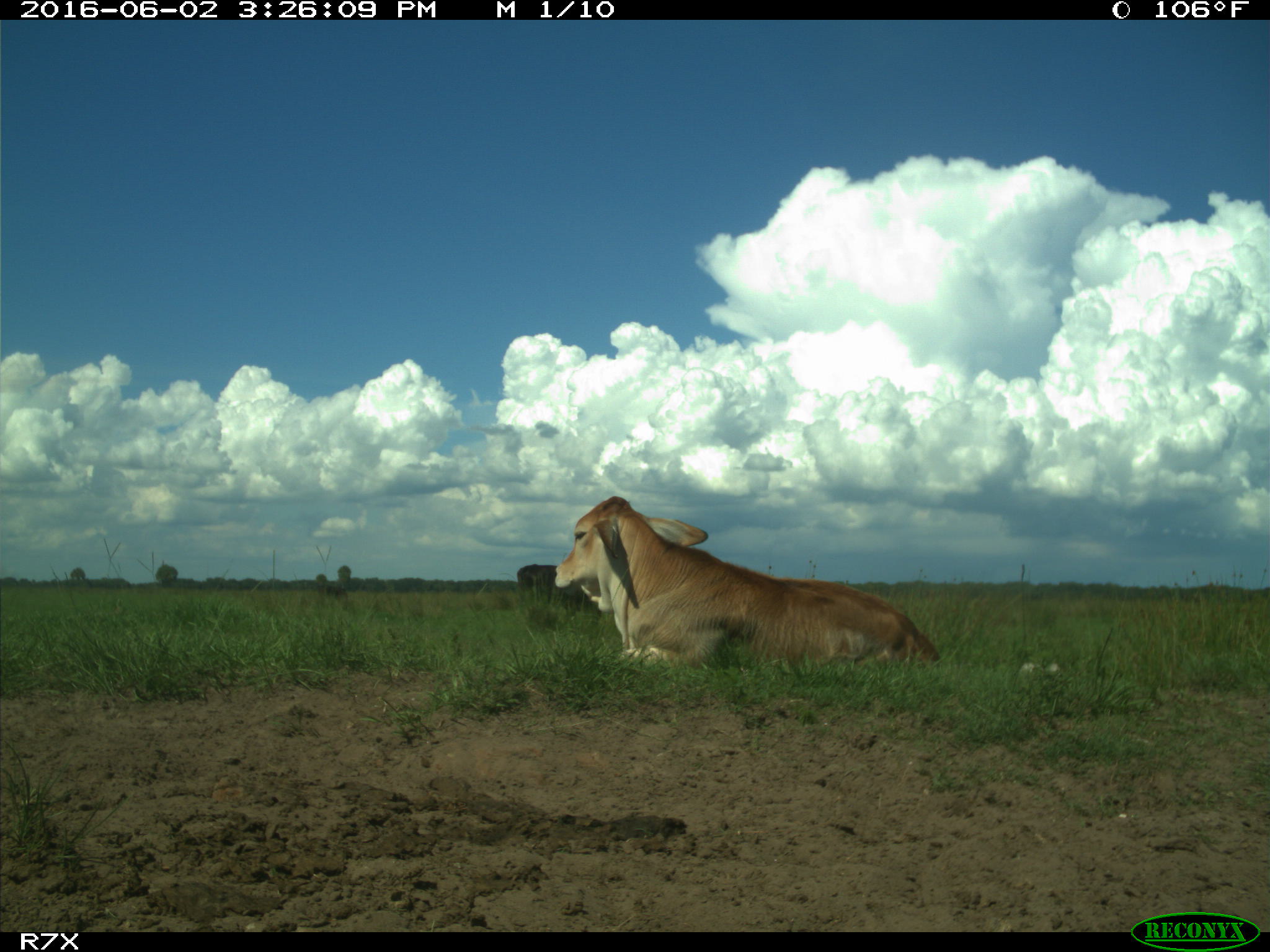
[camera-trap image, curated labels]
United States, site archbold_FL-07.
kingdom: Animalia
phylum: Chordata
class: Mammalia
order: Artiodactyla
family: Bovidae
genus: Bos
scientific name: Bos taurus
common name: domestic cow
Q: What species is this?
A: Bos taurus (domestic cow).